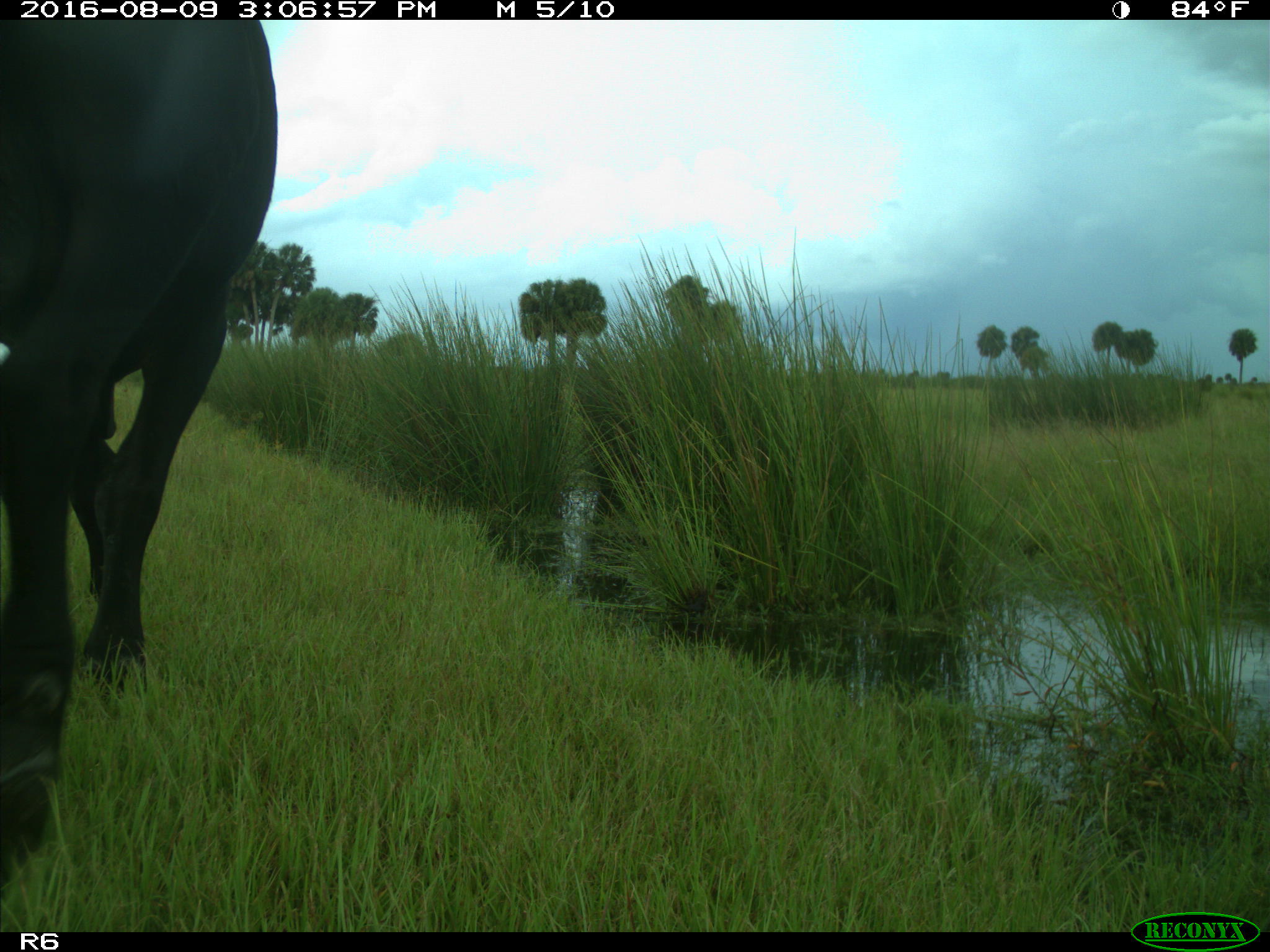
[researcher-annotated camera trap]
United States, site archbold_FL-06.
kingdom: Animalia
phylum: Chordata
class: Mammalia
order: Artiodactyla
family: Bovidae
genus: Bos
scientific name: Bos taurus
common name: domestic cow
Bos taurus (domestic cow).